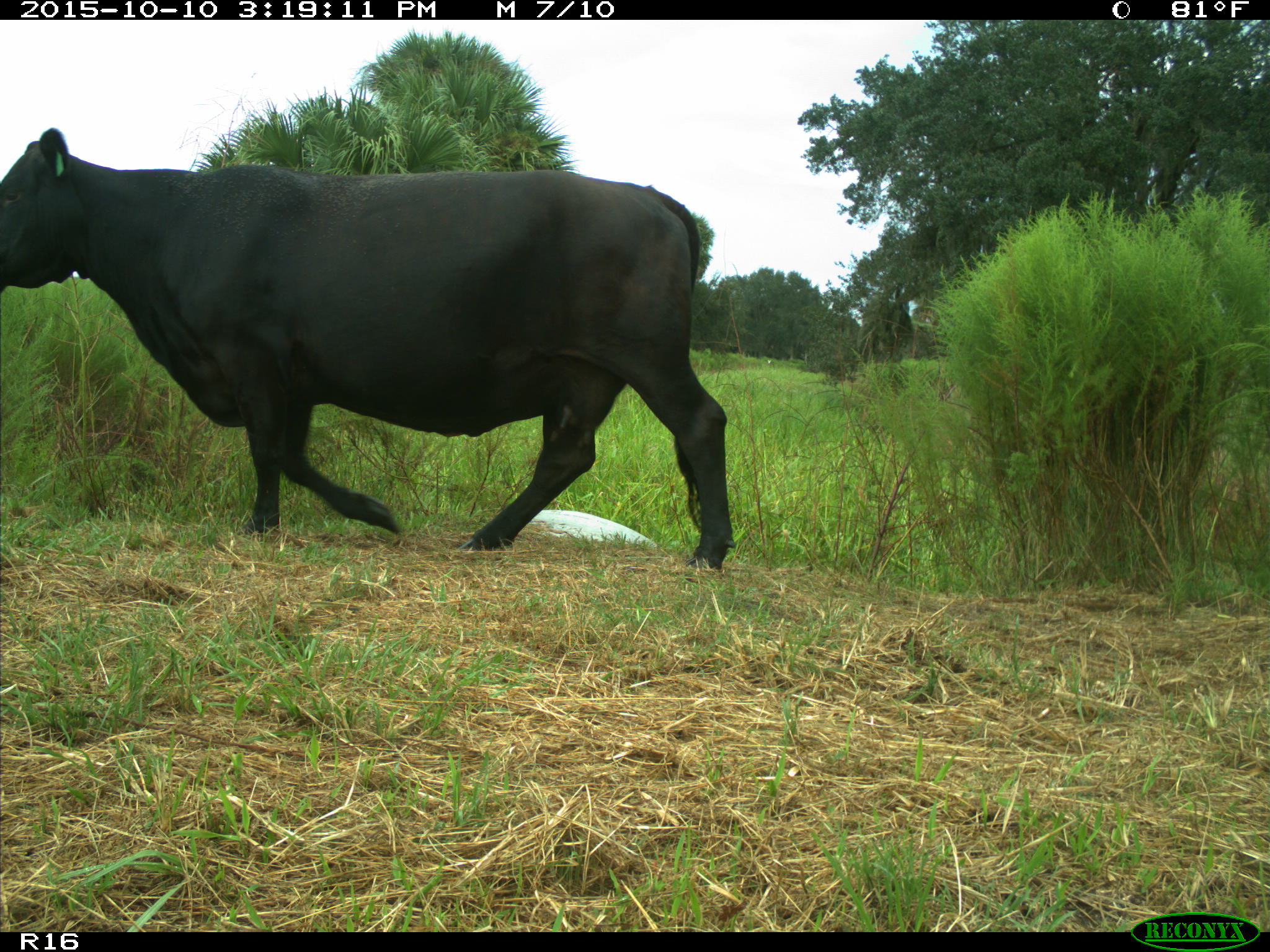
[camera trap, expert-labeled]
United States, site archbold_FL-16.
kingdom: Animalia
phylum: Chordata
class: Mammalia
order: Artiodactyla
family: Bovidae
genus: Bos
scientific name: Bos taurus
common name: domestic cow